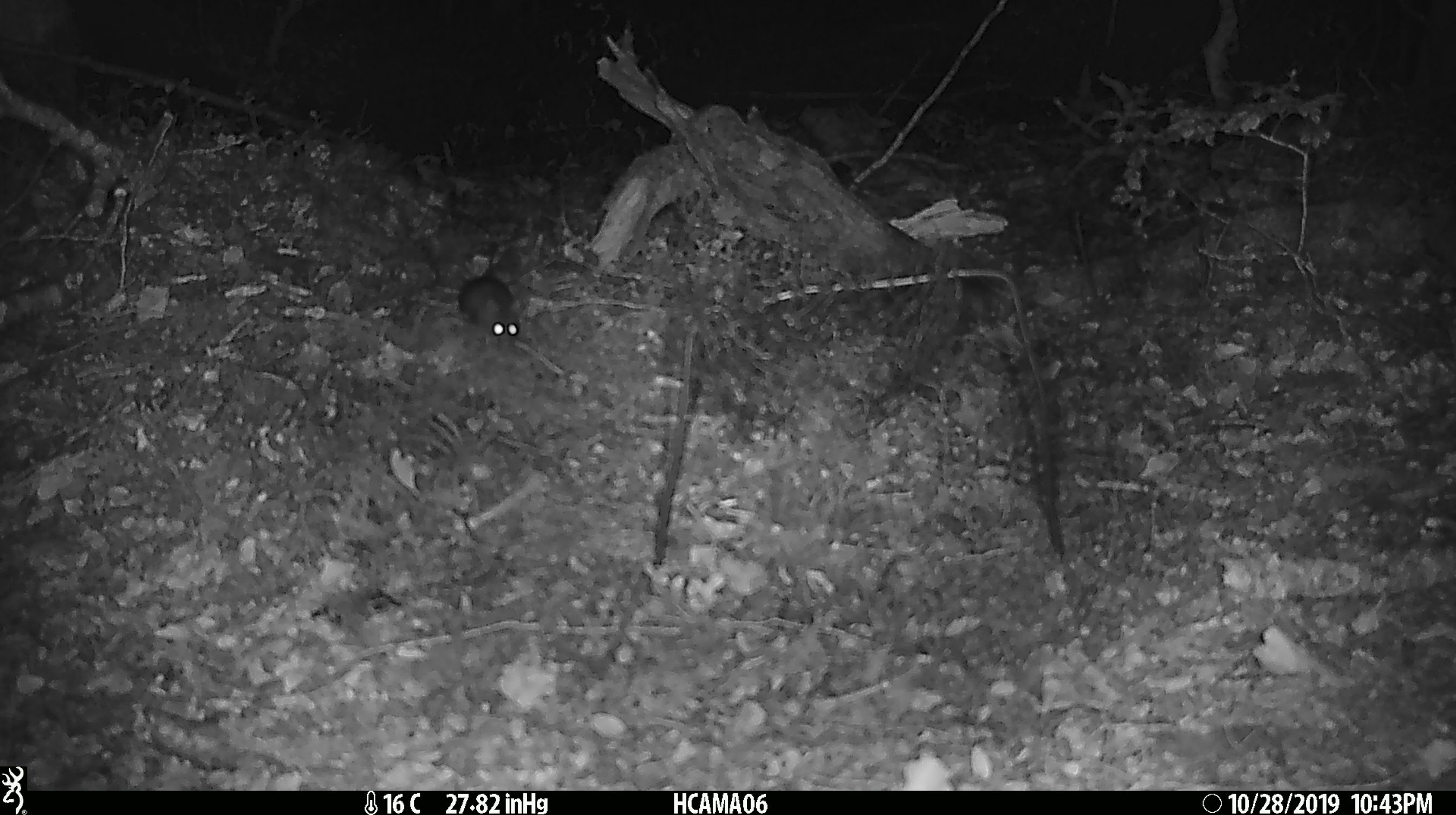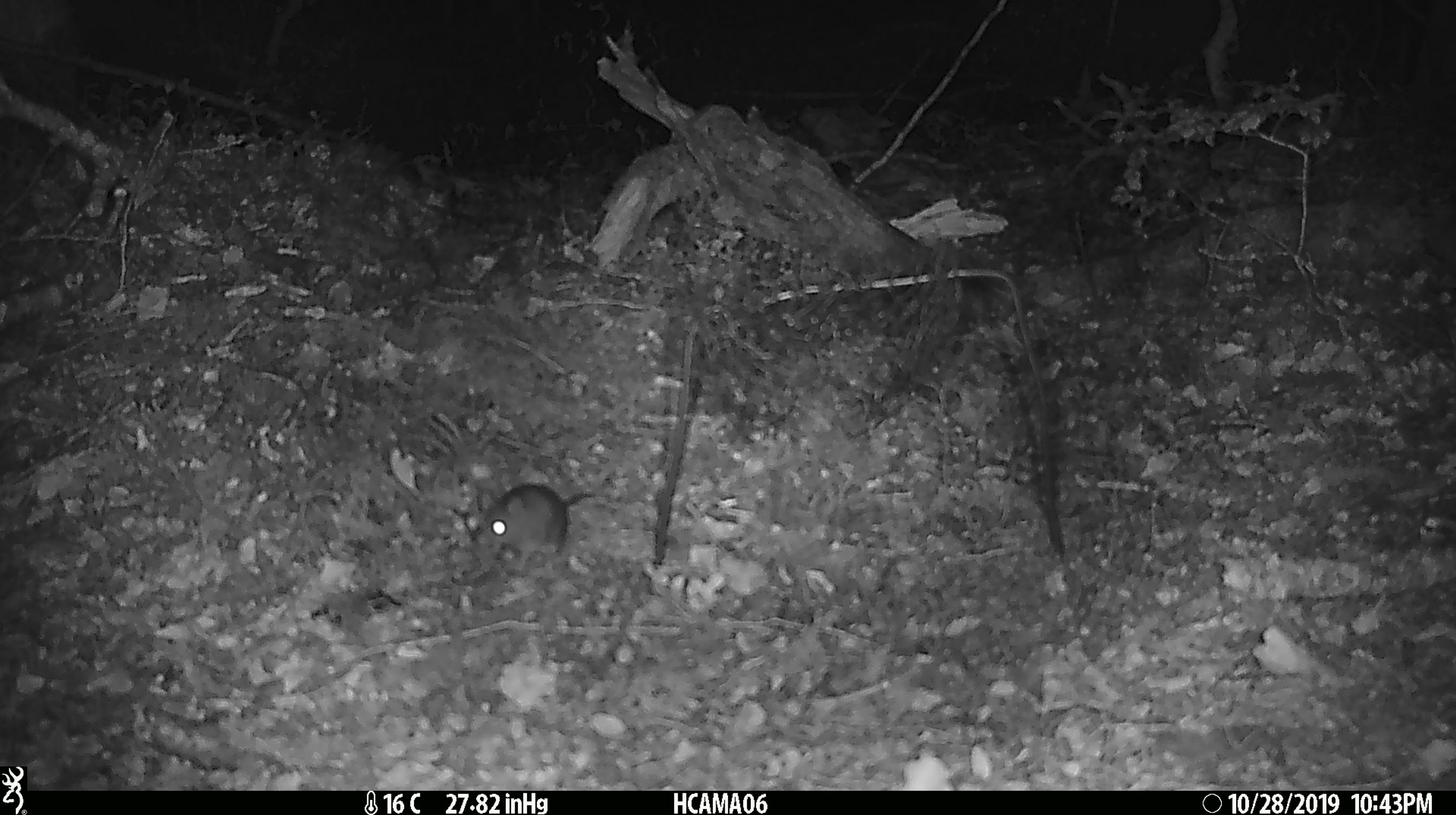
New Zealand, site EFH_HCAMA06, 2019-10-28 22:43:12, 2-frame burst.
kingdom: Animalia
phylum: Chordata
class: Mammalia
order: Rodentia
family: Muridae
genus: Mus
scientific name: Mus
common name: mouse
Mouse (Mus).